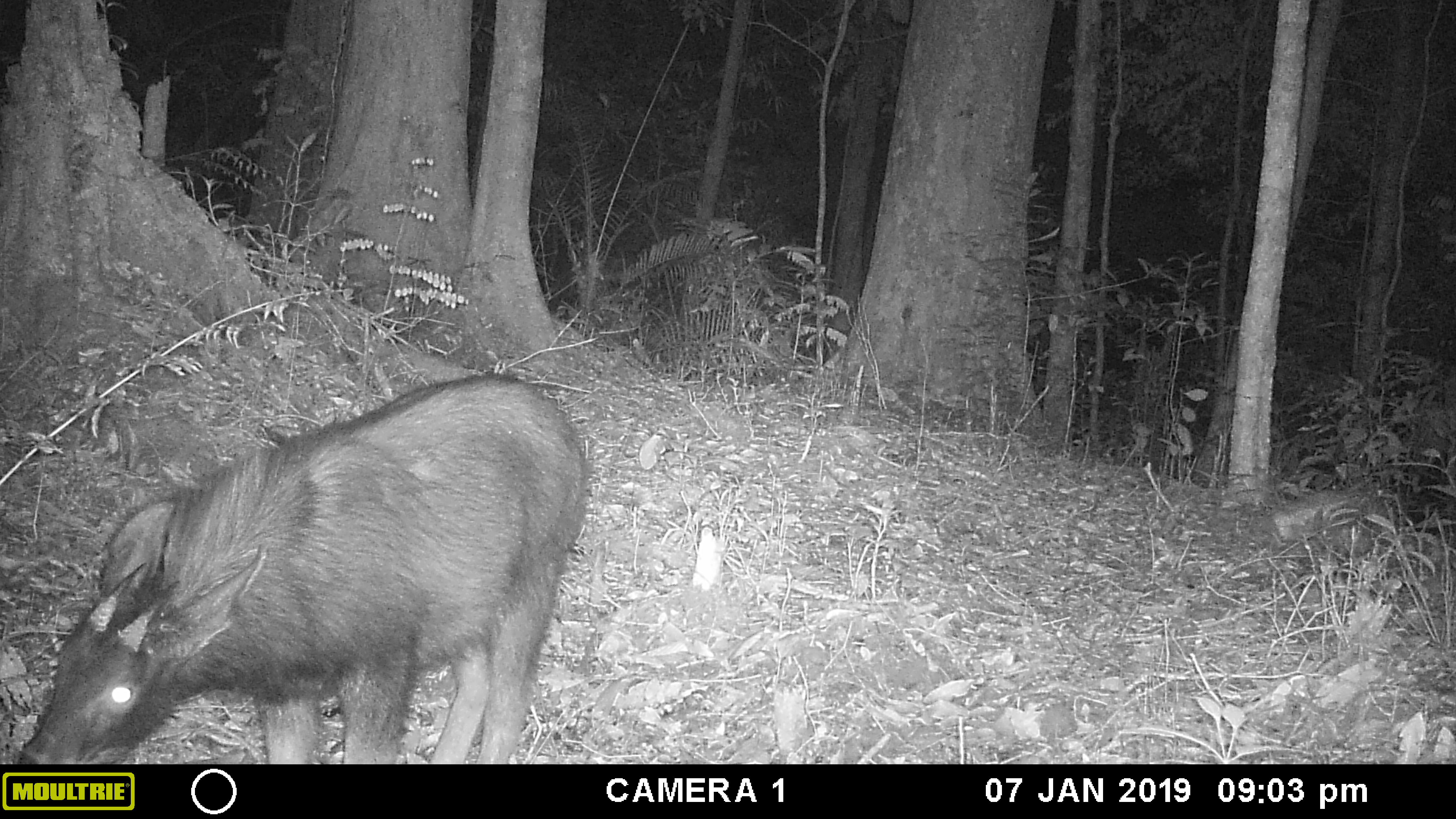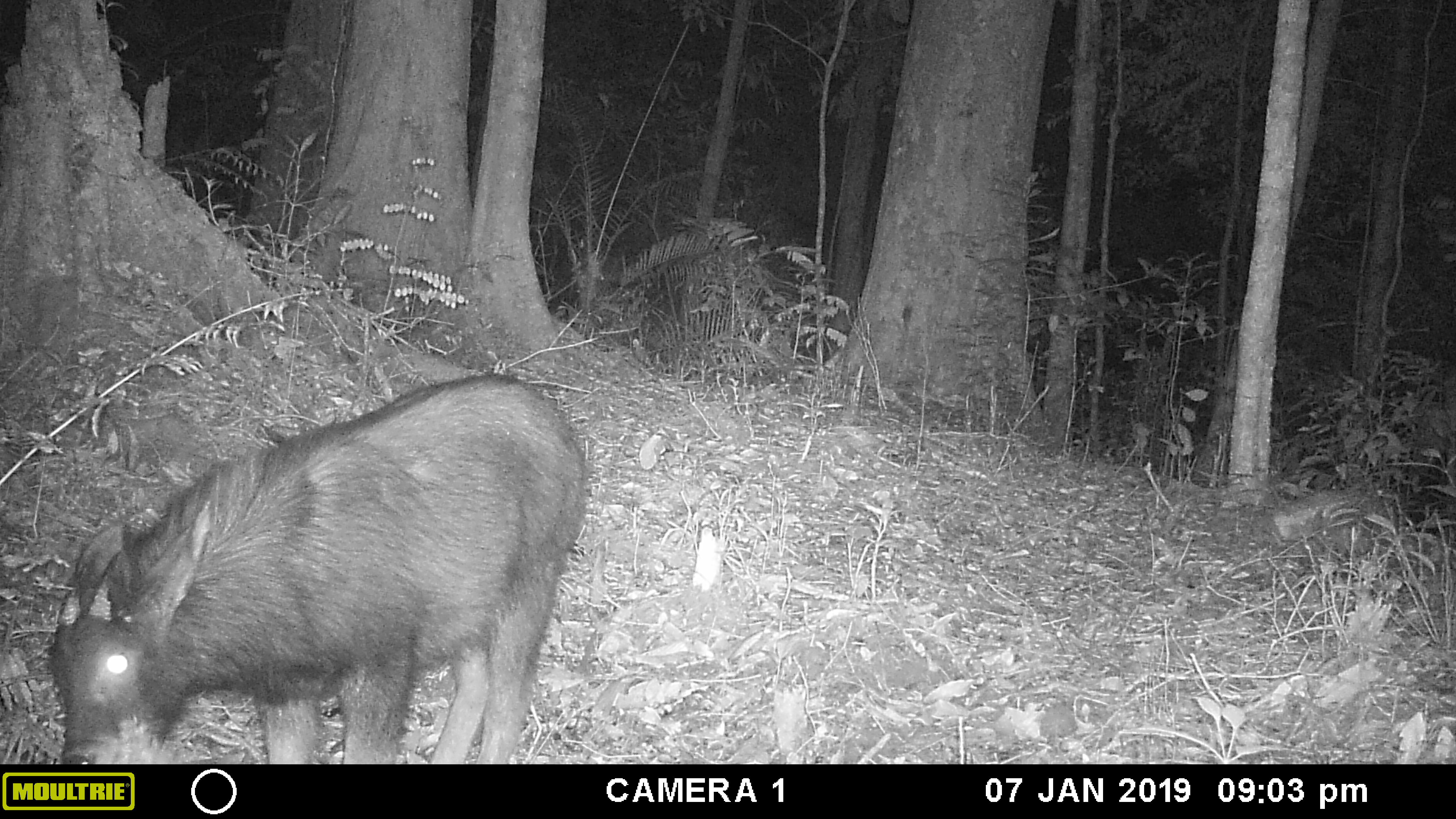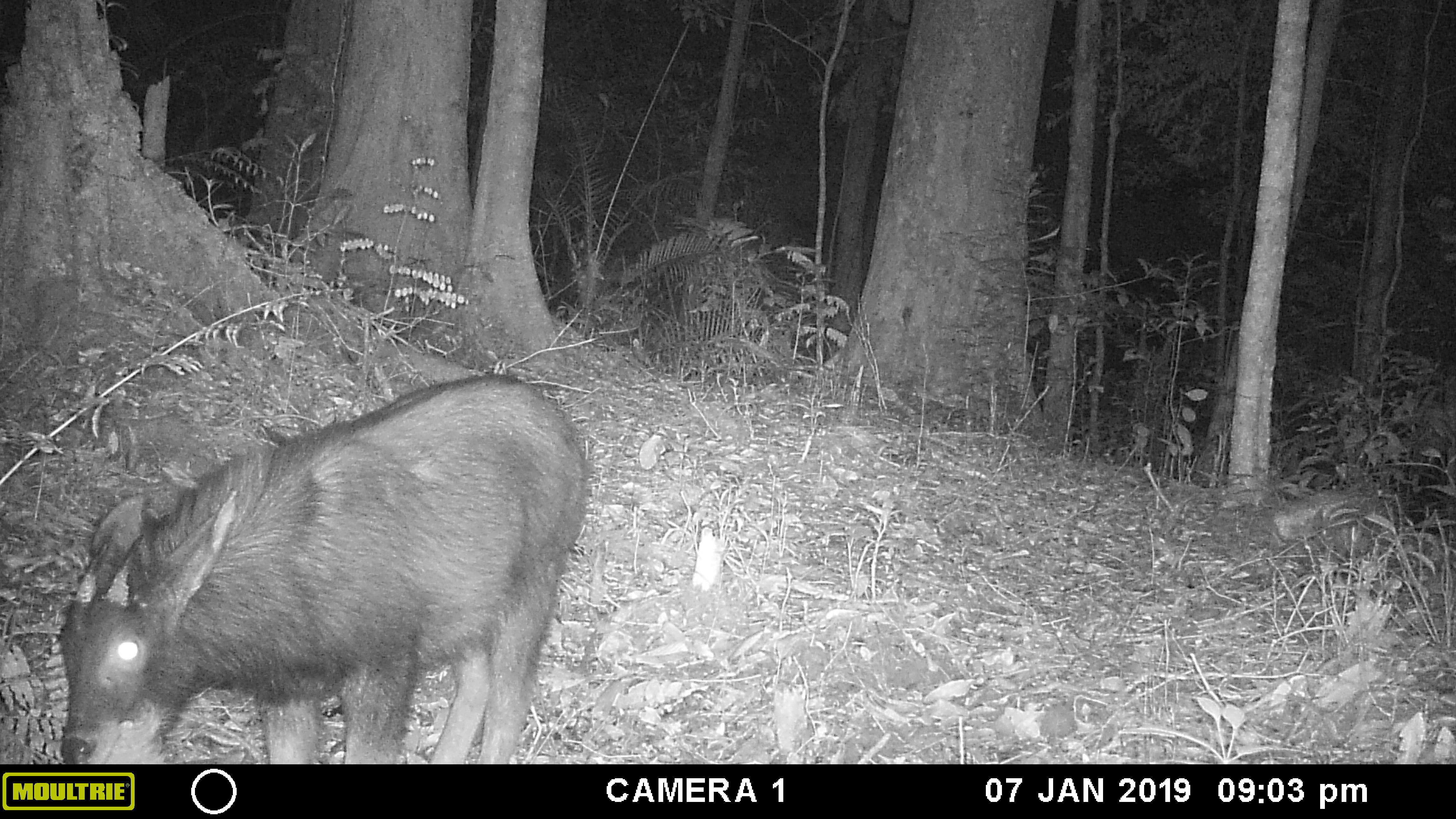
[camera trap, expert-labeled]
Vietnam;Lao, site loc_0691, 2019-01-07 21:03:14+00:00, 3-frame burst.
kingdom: Animalia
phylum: Chordata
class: Mammalia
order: Artiodactyla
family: Bovidae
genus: Capricornis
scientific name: Capricornis sumatraensis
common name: chinese serow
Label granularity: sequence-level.